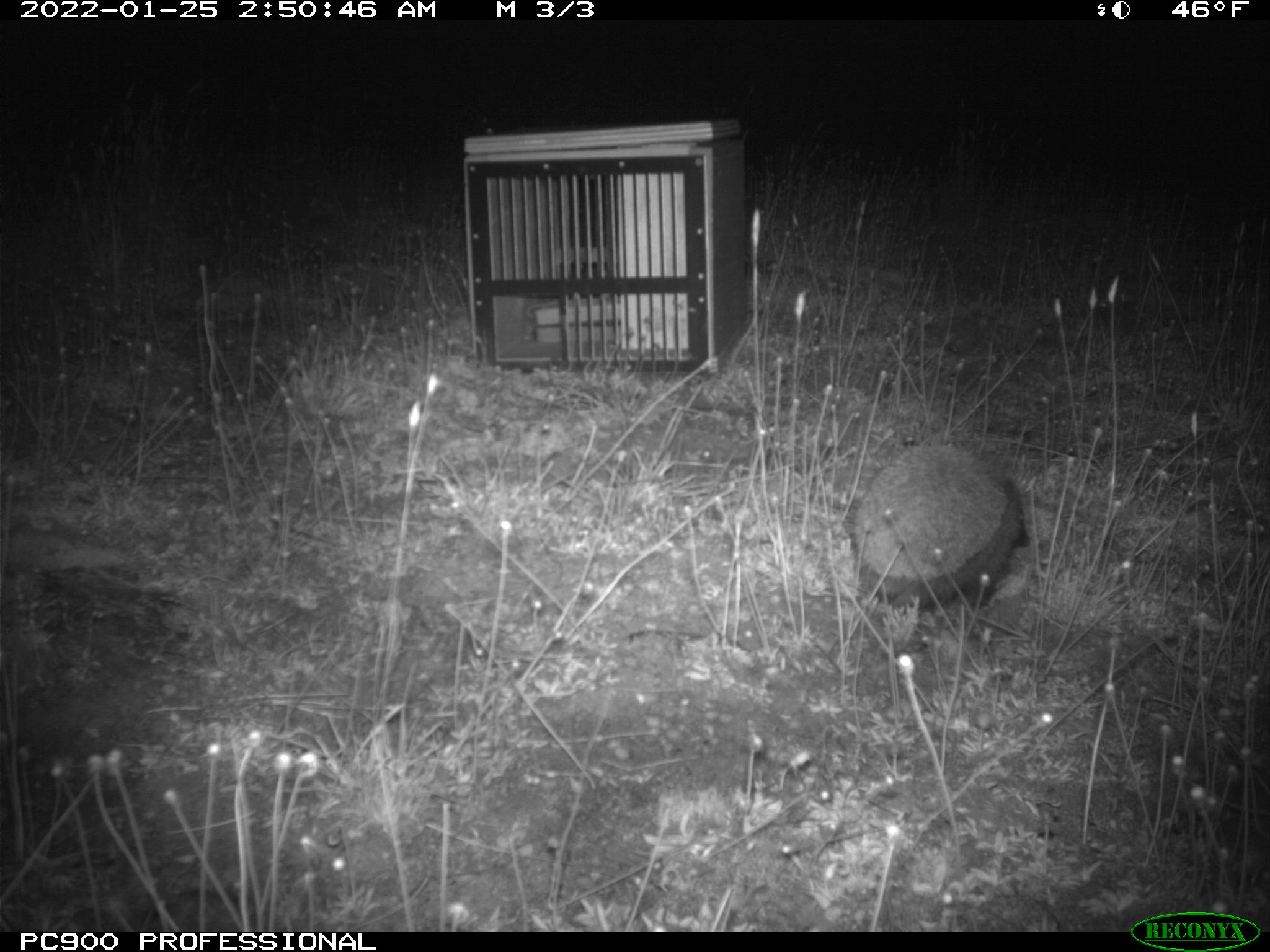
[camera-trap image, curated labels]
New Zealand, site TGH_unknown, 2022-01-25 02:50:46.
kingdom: Animalia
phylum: Chordata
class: Mammalia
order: Eulipotyphla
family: Erinaceidae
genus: Erinaceus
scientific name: Erinaceus europaeus europaeus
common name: european hedgehog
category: hedgehog